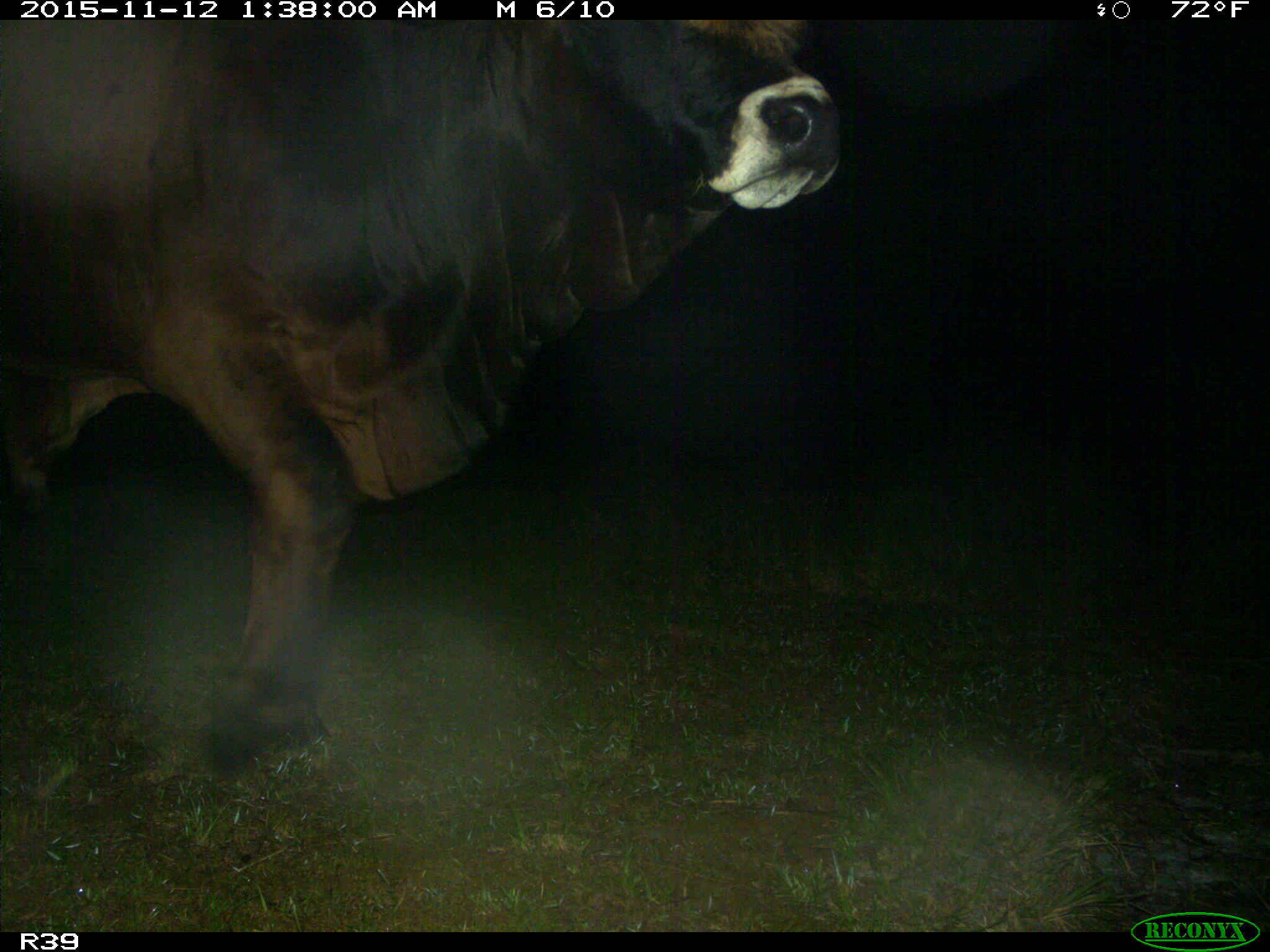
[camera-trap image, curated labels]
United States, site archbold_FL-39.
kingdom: Animalia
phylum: Chordata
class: Mammalia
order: Artiodactyla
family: Bovidae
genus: Bos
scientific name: Bos taurus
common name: domestic cow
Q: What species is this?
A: Bos taurus (domestic cow).